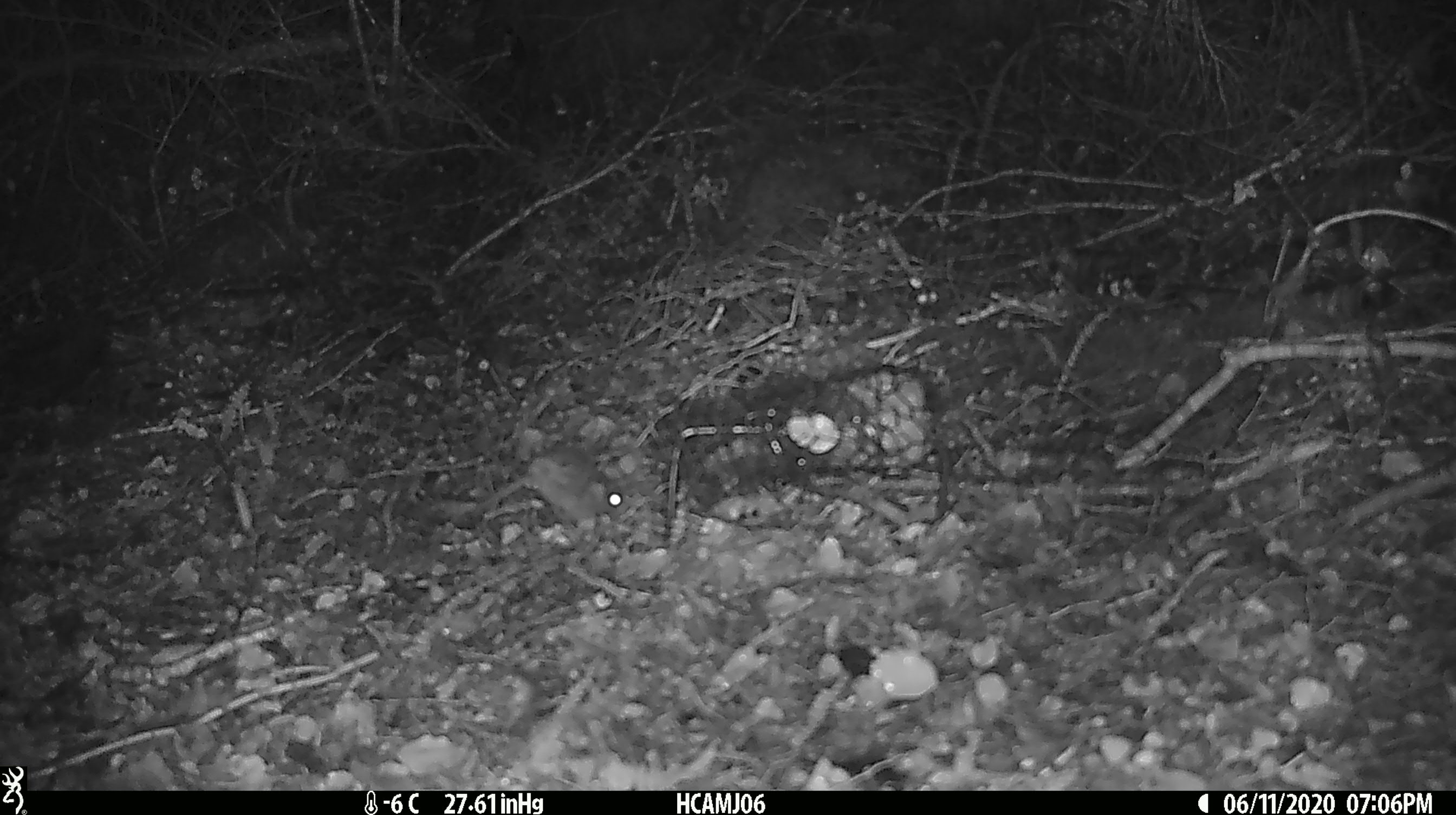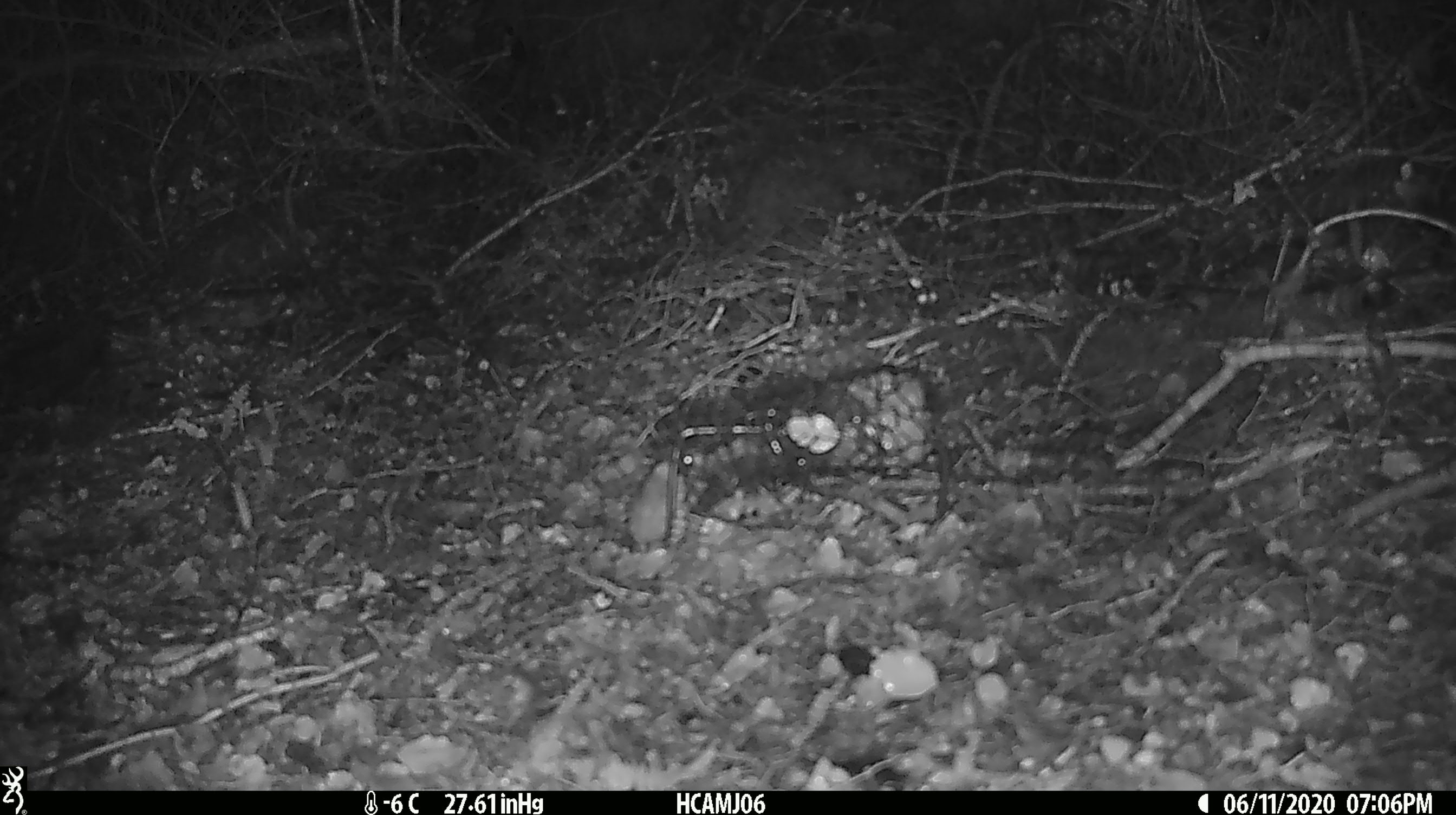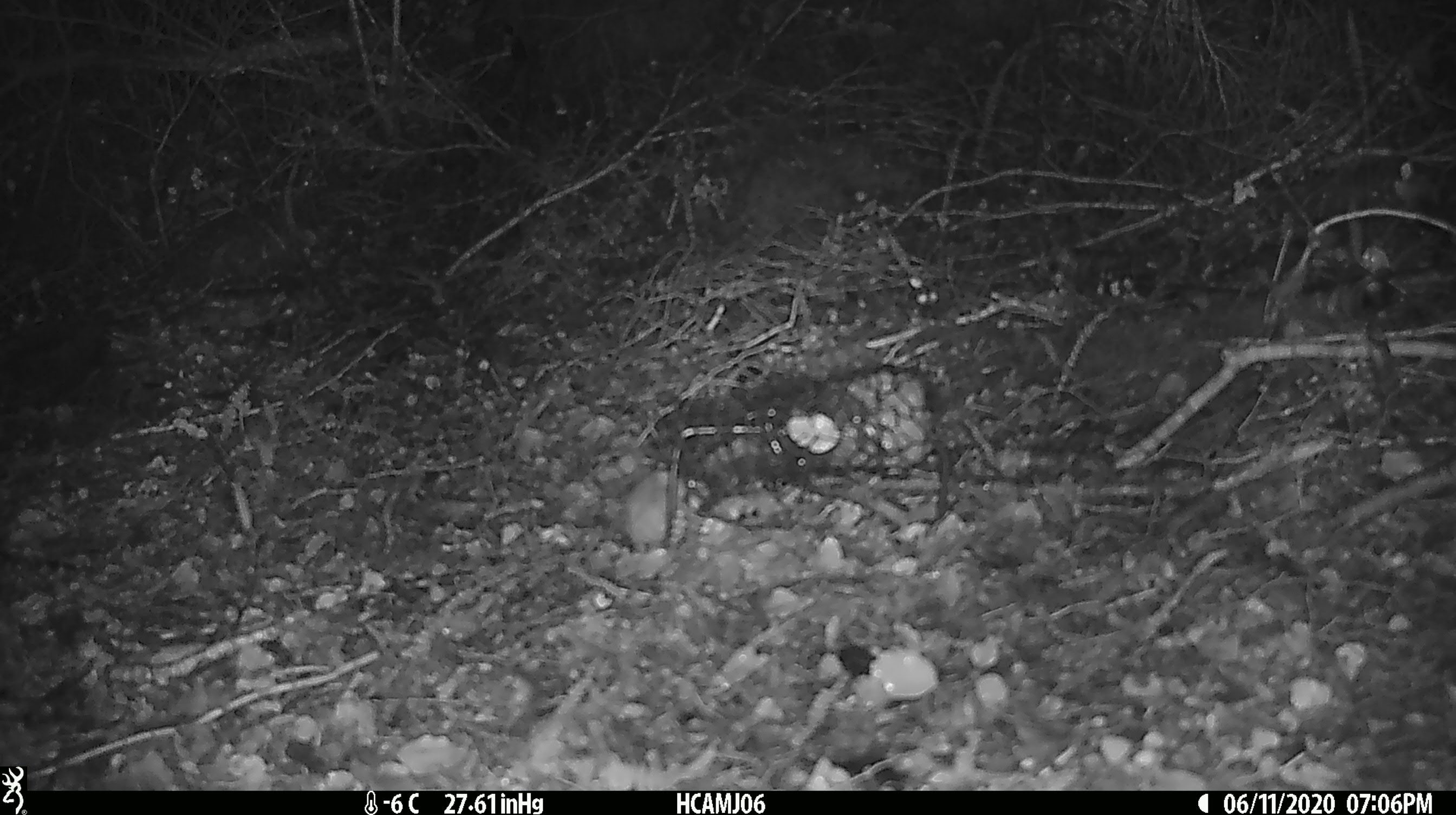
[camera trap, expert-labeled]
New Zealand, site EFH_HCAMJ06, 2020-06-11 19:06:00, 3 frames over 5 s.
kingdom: Animalia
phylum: Chordata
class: Mammalia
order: Rodentia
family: Muridae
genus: Mus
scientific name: Mus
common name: mouse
Mouse (Mus).